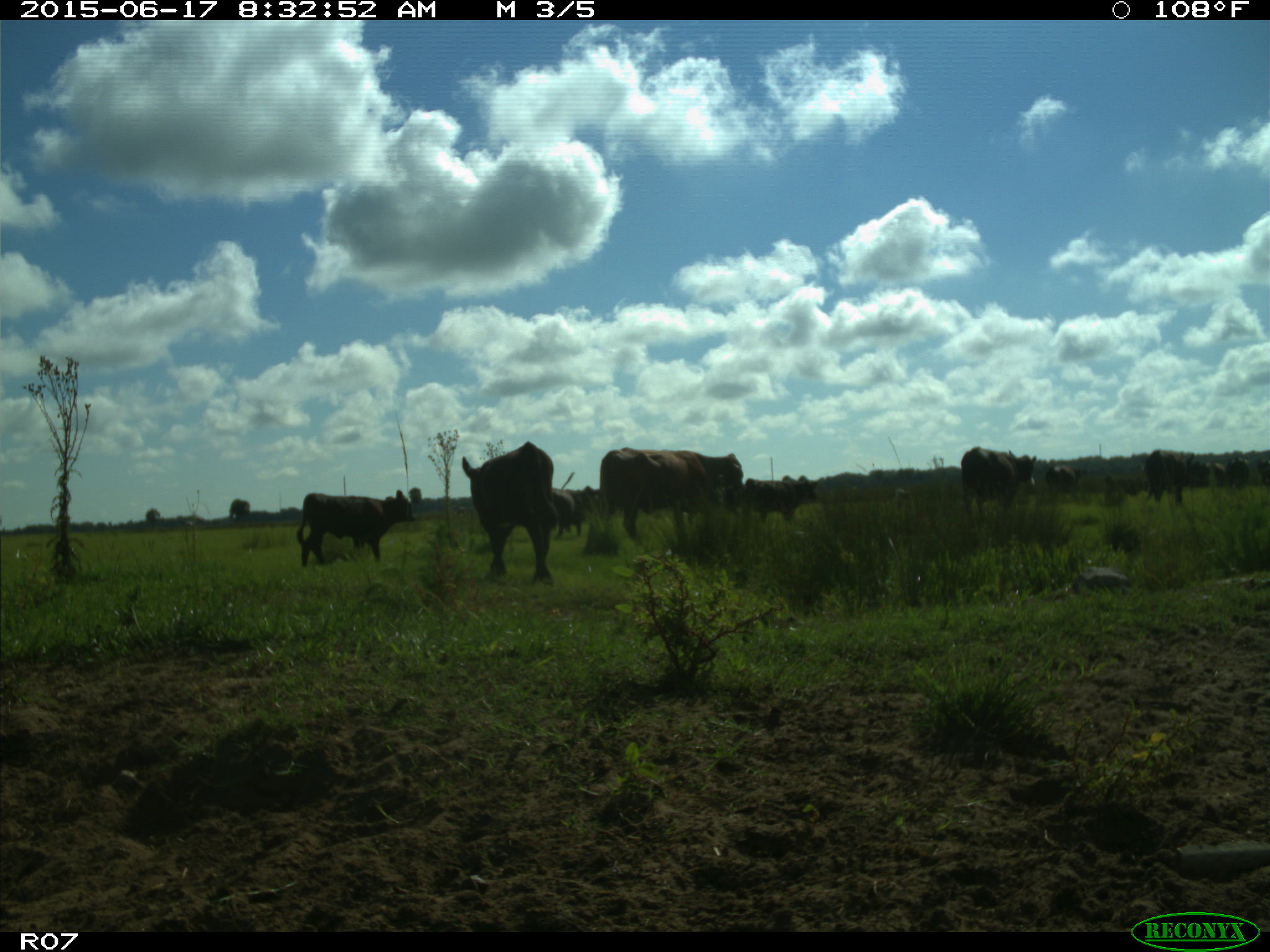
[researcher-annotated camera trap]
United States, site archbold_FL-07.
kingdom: Animalia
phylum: Chordata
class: Mammalia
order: Artiodactyla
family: Bovidae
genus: Bos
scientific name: Bos taurus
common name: domestic cow